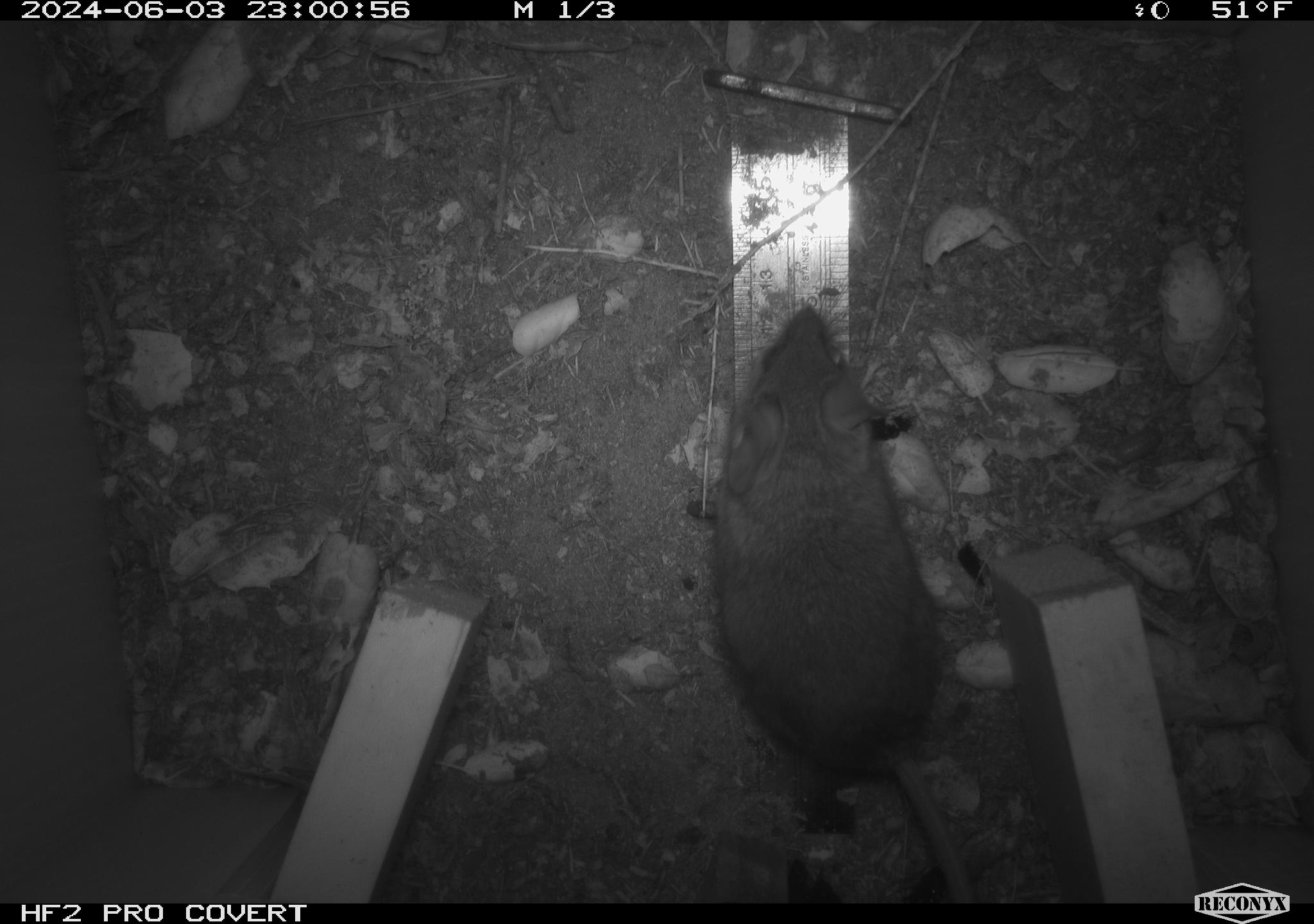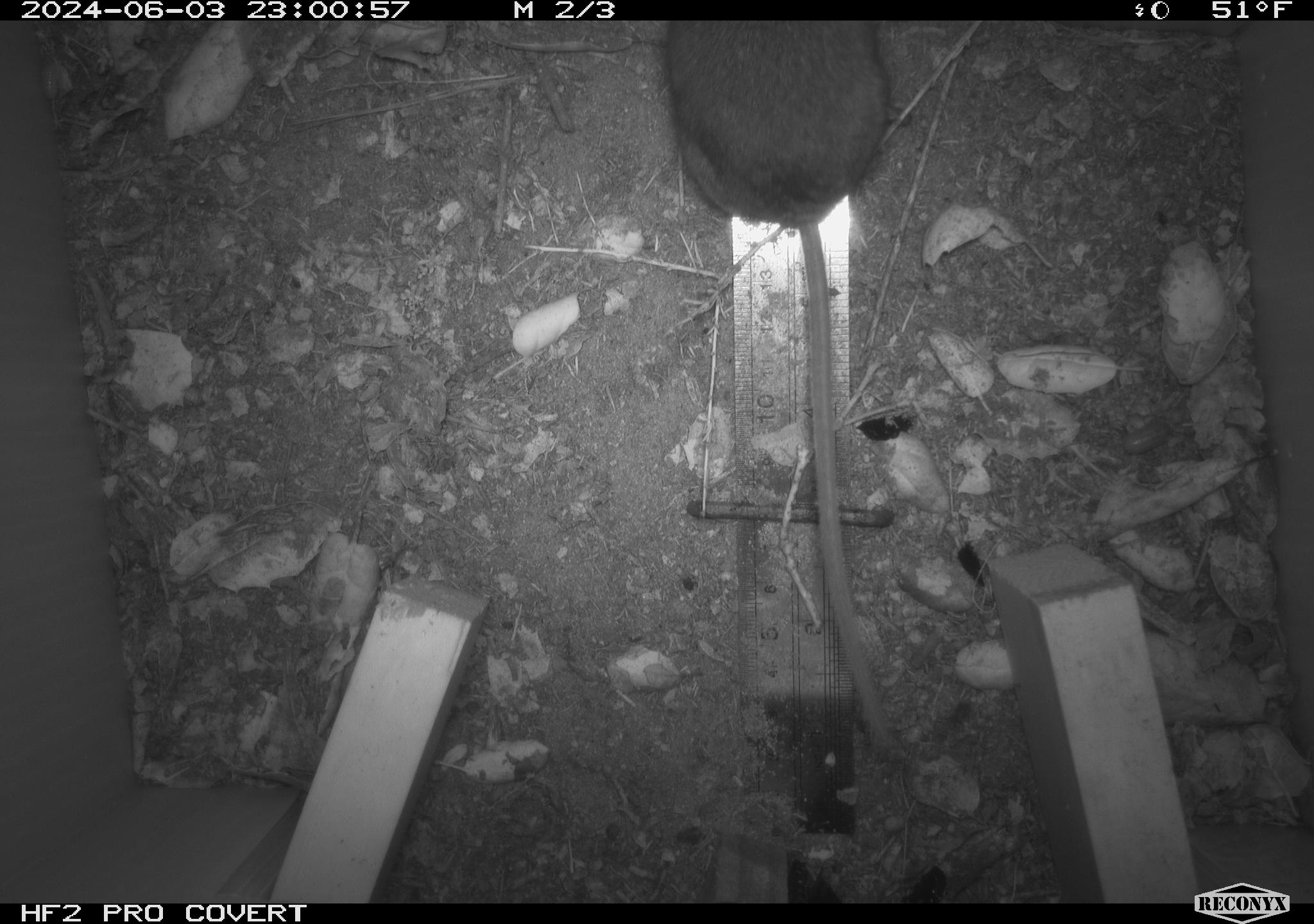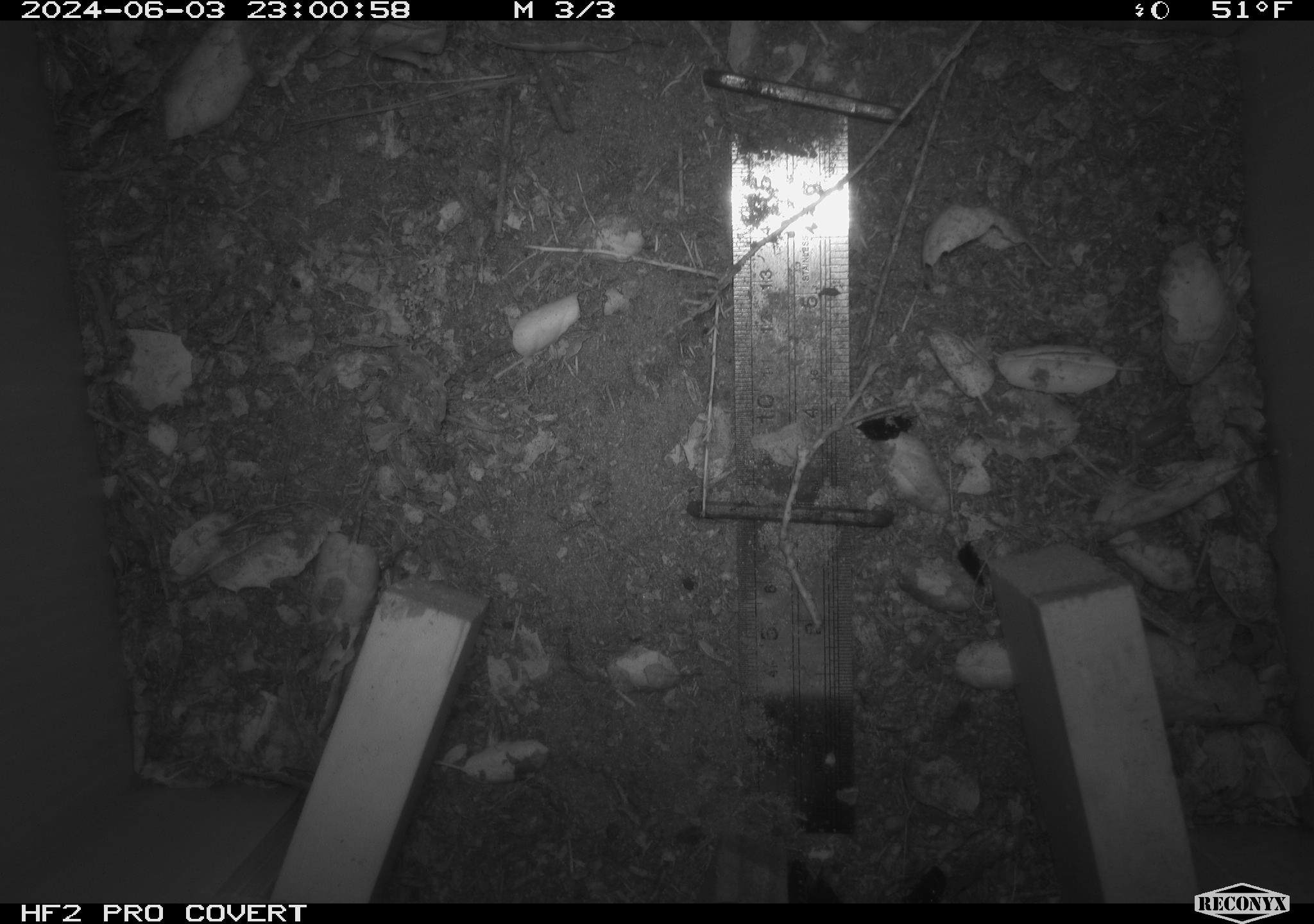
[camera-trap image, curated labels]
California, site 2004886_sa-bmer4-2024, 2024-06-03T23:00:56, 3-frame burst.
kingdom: Animalia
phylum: Chordata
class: Mammalia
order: Rodentia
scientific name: Rodentia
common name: mouse species